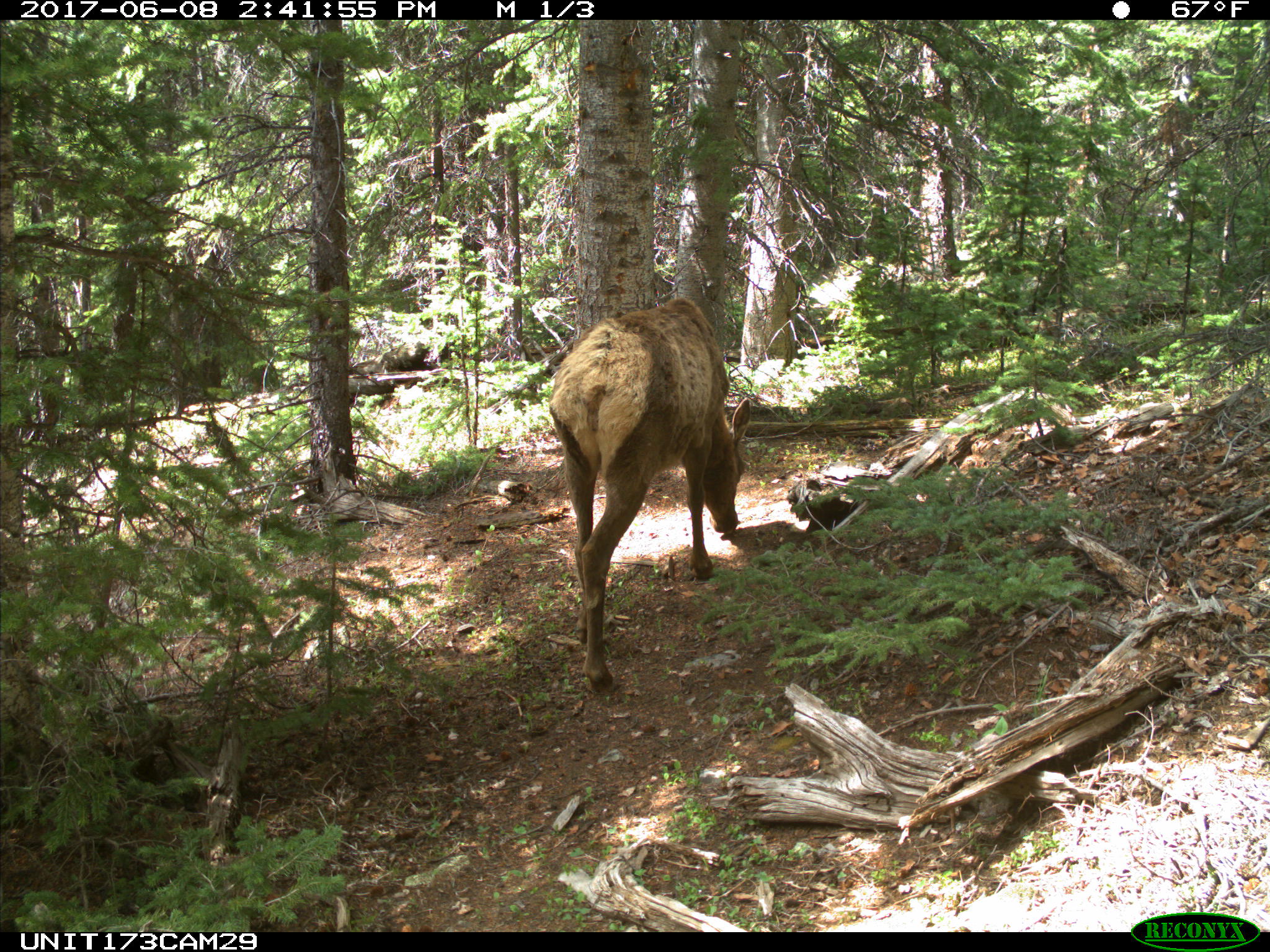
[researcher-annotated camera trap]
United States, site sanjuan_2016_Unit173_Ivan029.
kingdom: Animalia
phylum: Chordata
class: Mammalia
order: Artiodactyla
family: Cervidae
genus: Cervus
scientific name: Cervus elaphus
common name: red deer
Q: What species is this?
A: Cervus elaphus (red deer).